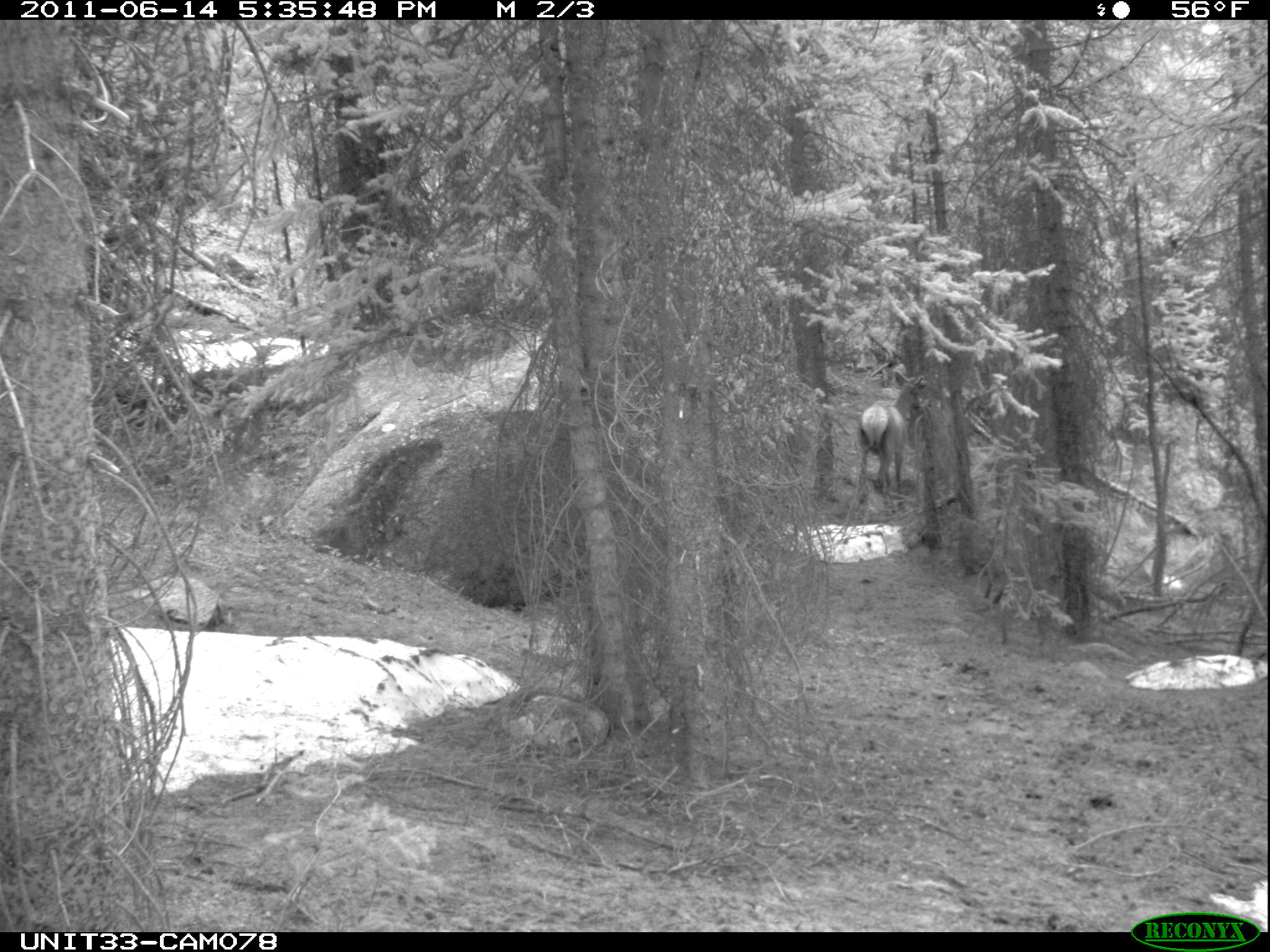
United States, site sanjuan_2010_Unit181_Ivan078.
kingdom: Animalia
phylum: Chordata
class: Mammalia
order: Artiodactyla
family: Cervidae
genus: Cervus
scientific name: Cervus elaphus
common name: red deer